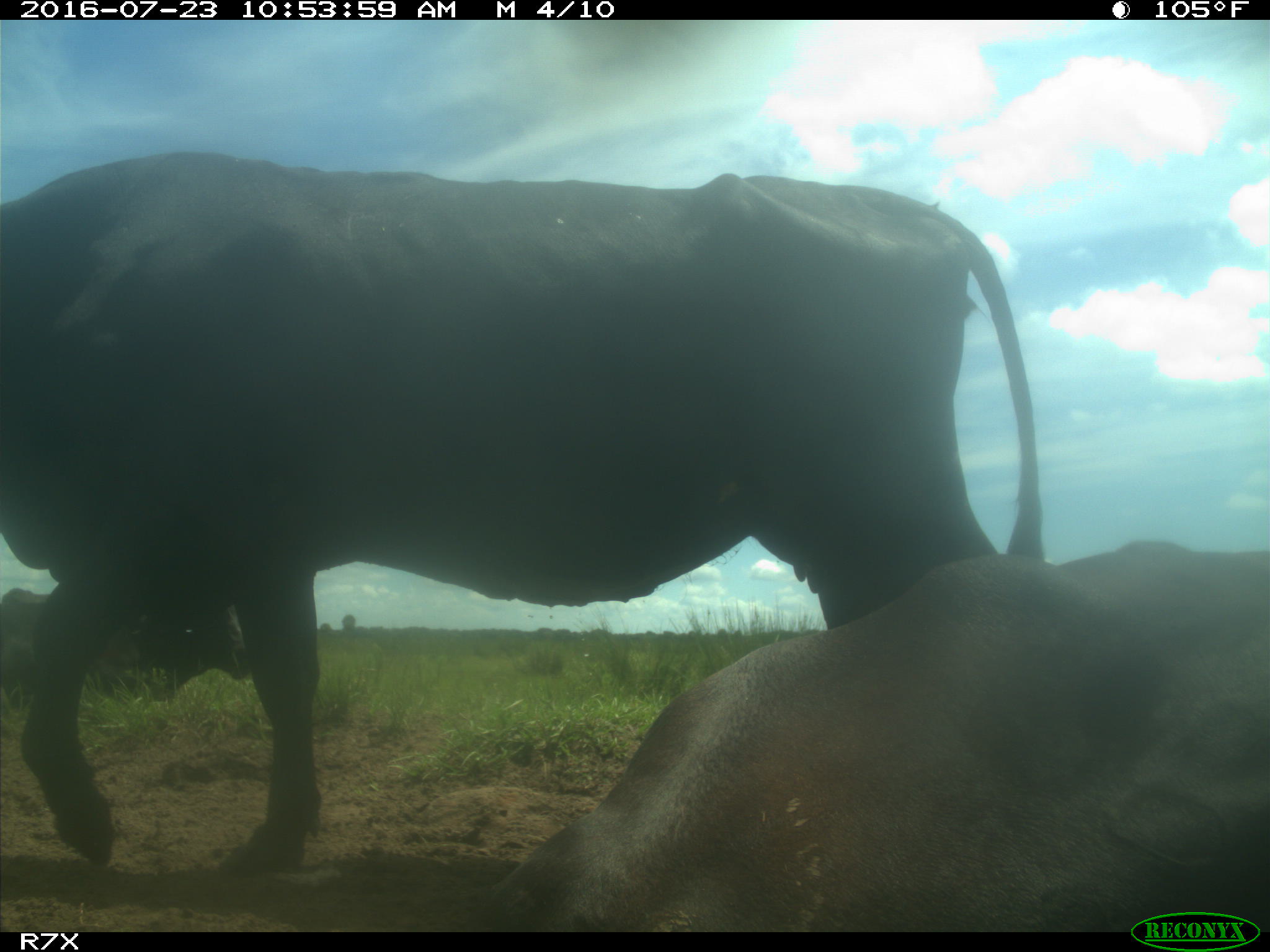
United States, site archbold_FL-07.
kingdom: Animalia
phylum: Chordata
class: Mammalia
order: Artiodactyla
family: Bovidae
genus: Bos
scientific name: Bos taurus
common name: domestic cow